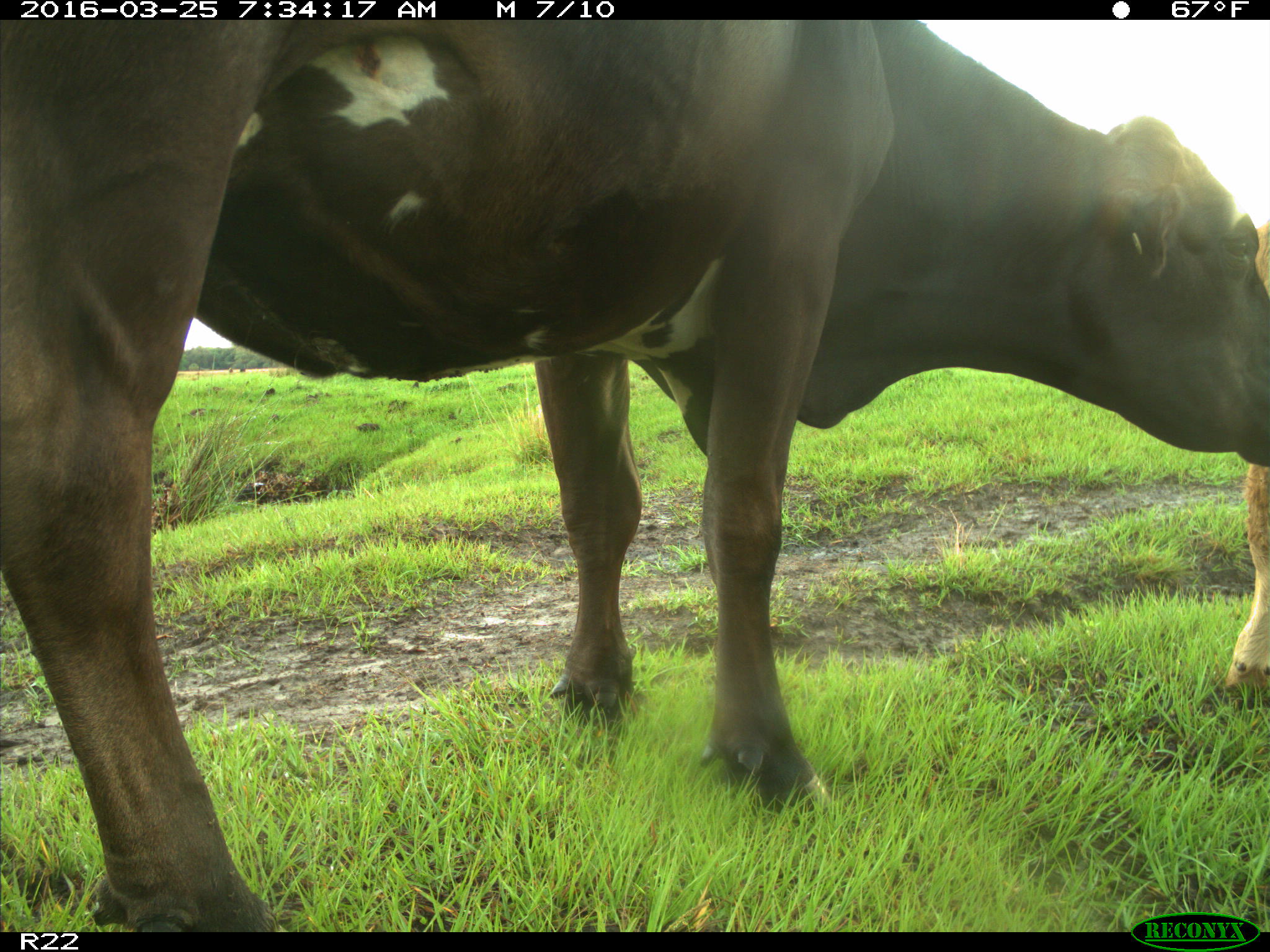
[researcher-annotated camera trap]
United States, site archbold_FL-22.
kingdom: Animalia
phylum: Chordata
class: Mammalia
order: Artiodactyla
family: Bovidae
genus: Bos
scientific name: Bos taurus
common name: domestic cow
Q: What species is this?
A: Bos taurus (domestic cow).